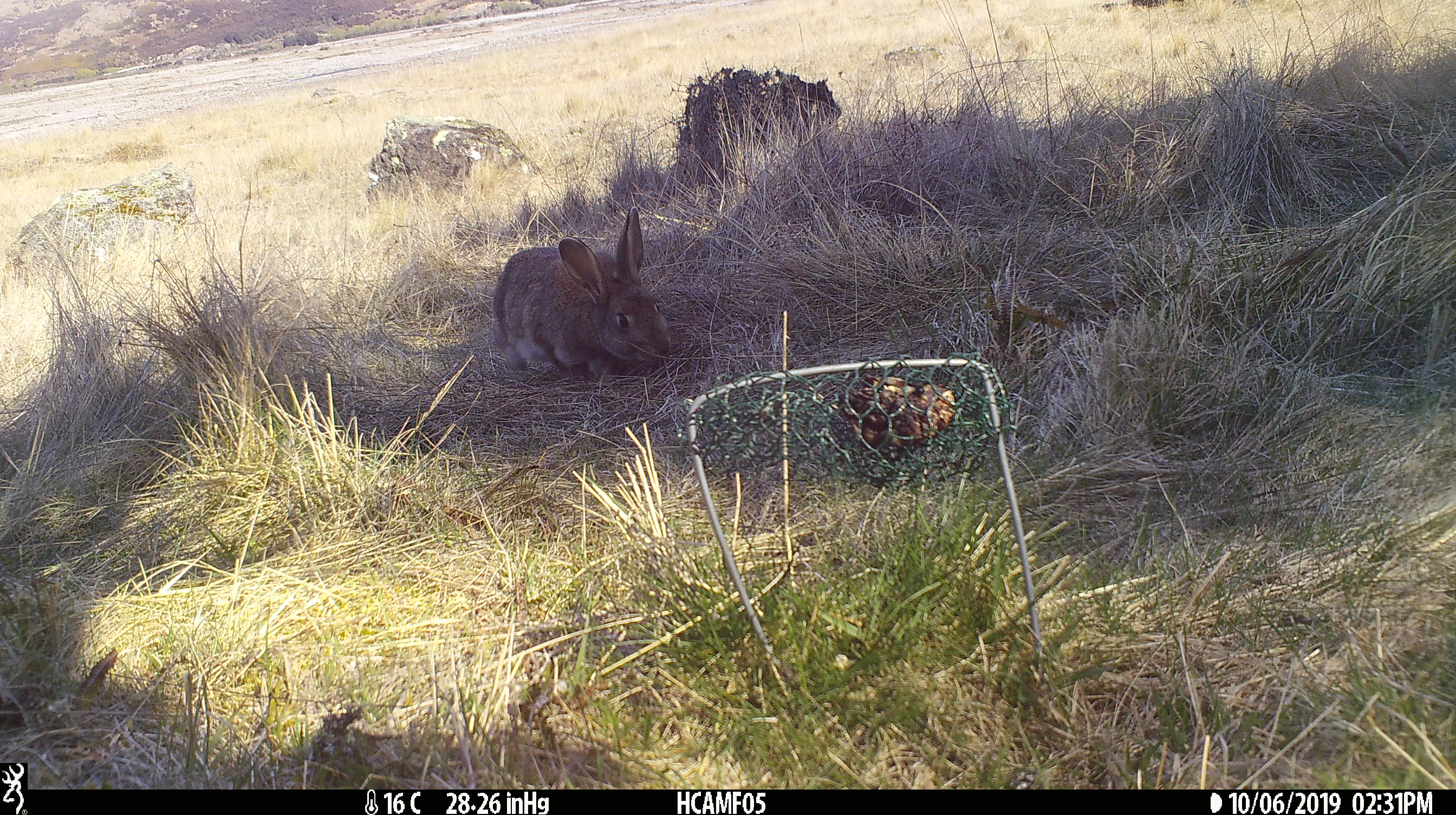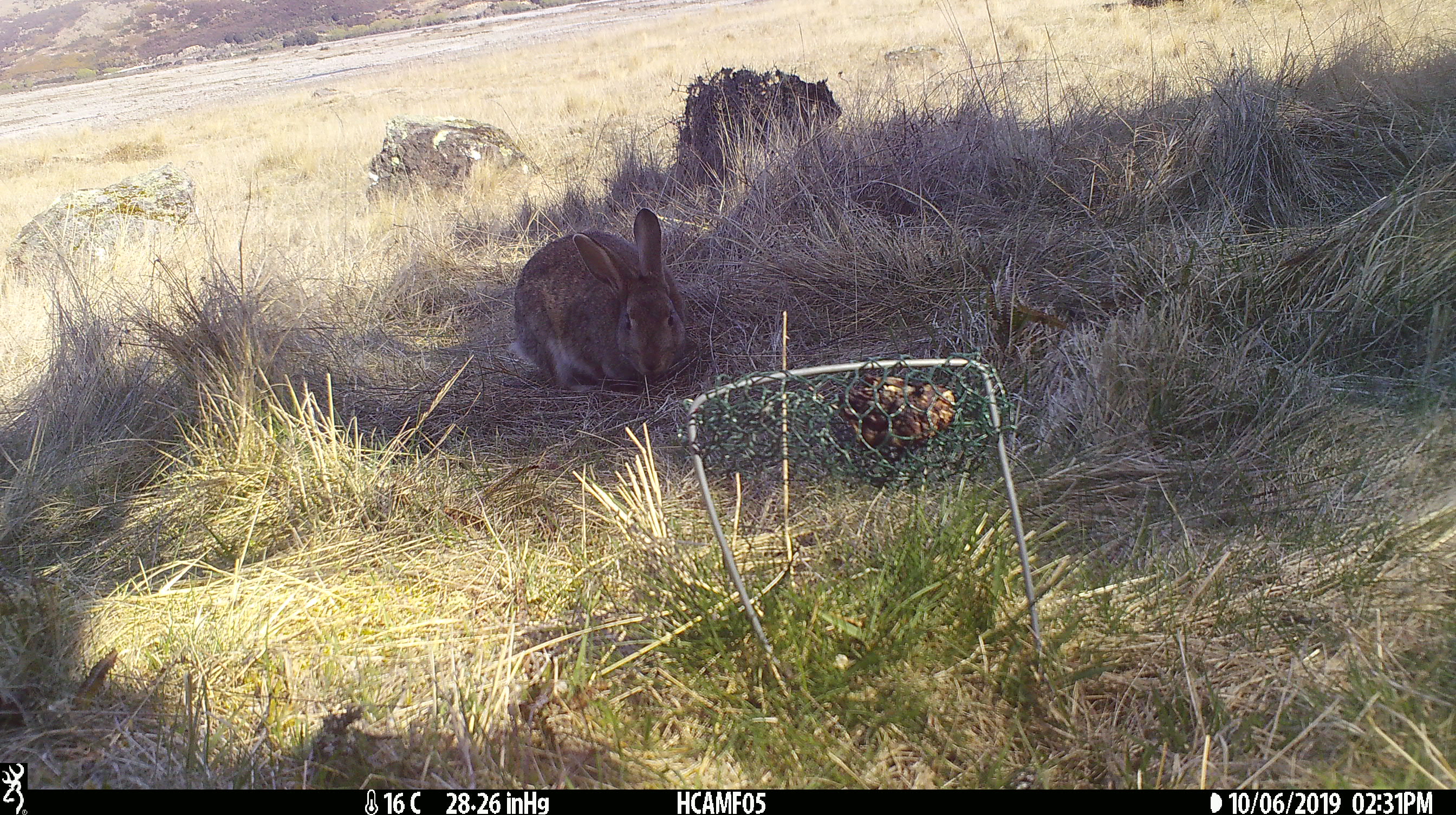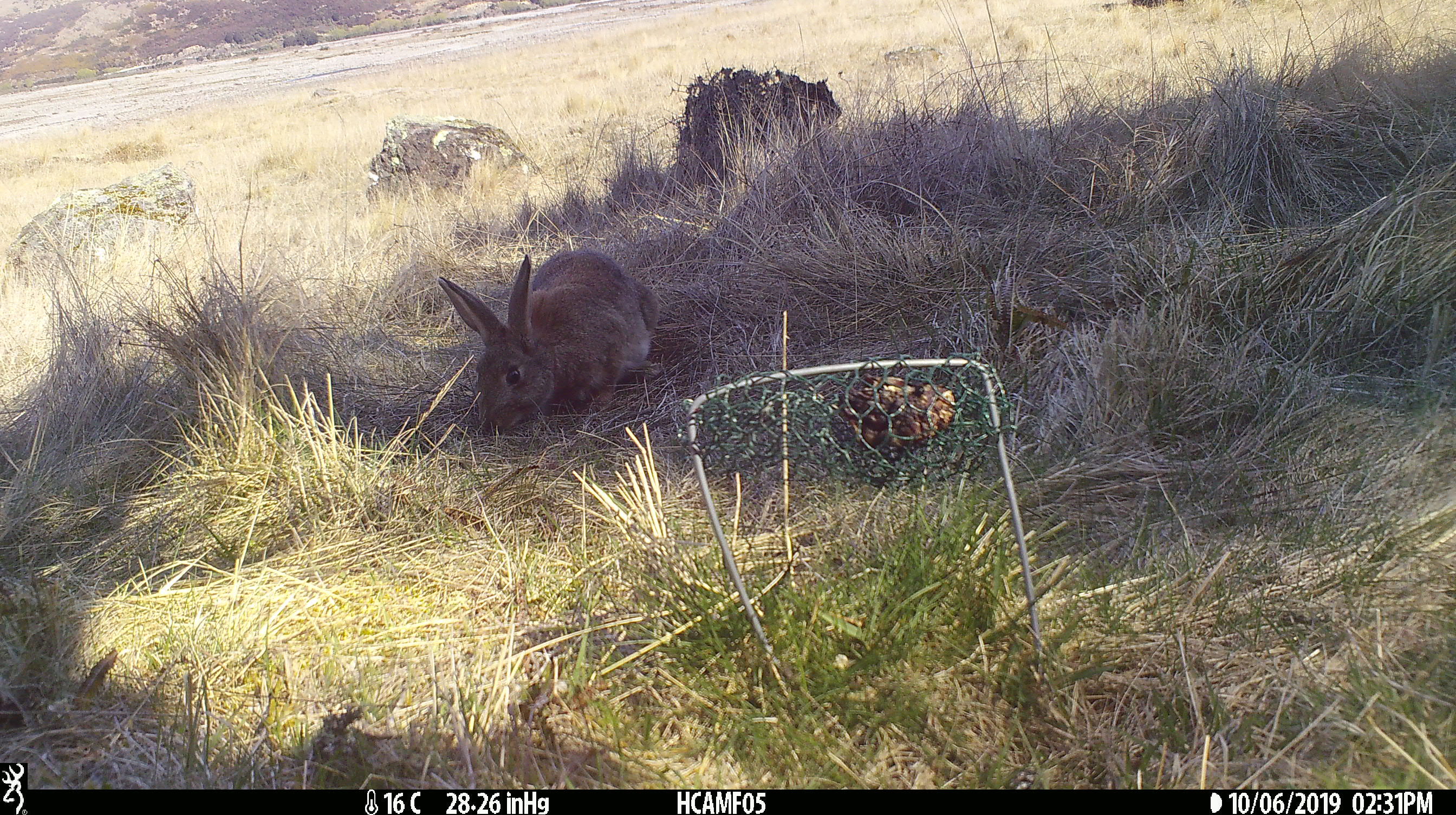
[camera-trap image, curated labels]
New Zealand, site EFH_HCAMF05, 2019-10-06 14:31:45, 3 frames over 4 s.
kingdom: Animalia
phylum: Chordata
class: Mammalia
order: Lagomorpha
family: Leporidae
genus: Oryctolagus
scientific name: Oryctolagus cuniculus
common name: european rabbit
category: rabbit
Rabbit (european rabbit) (Oryctolagus cuniculus).